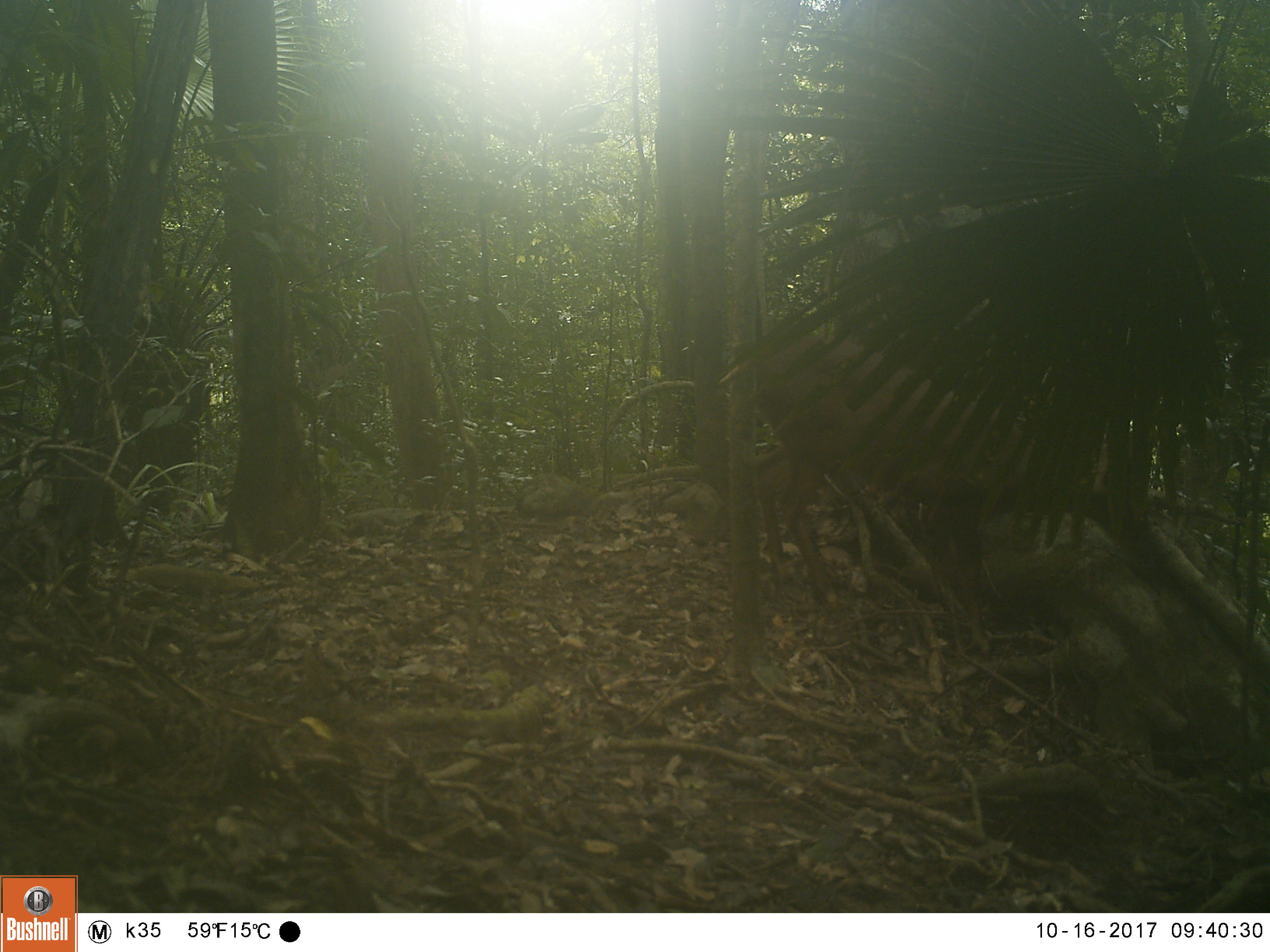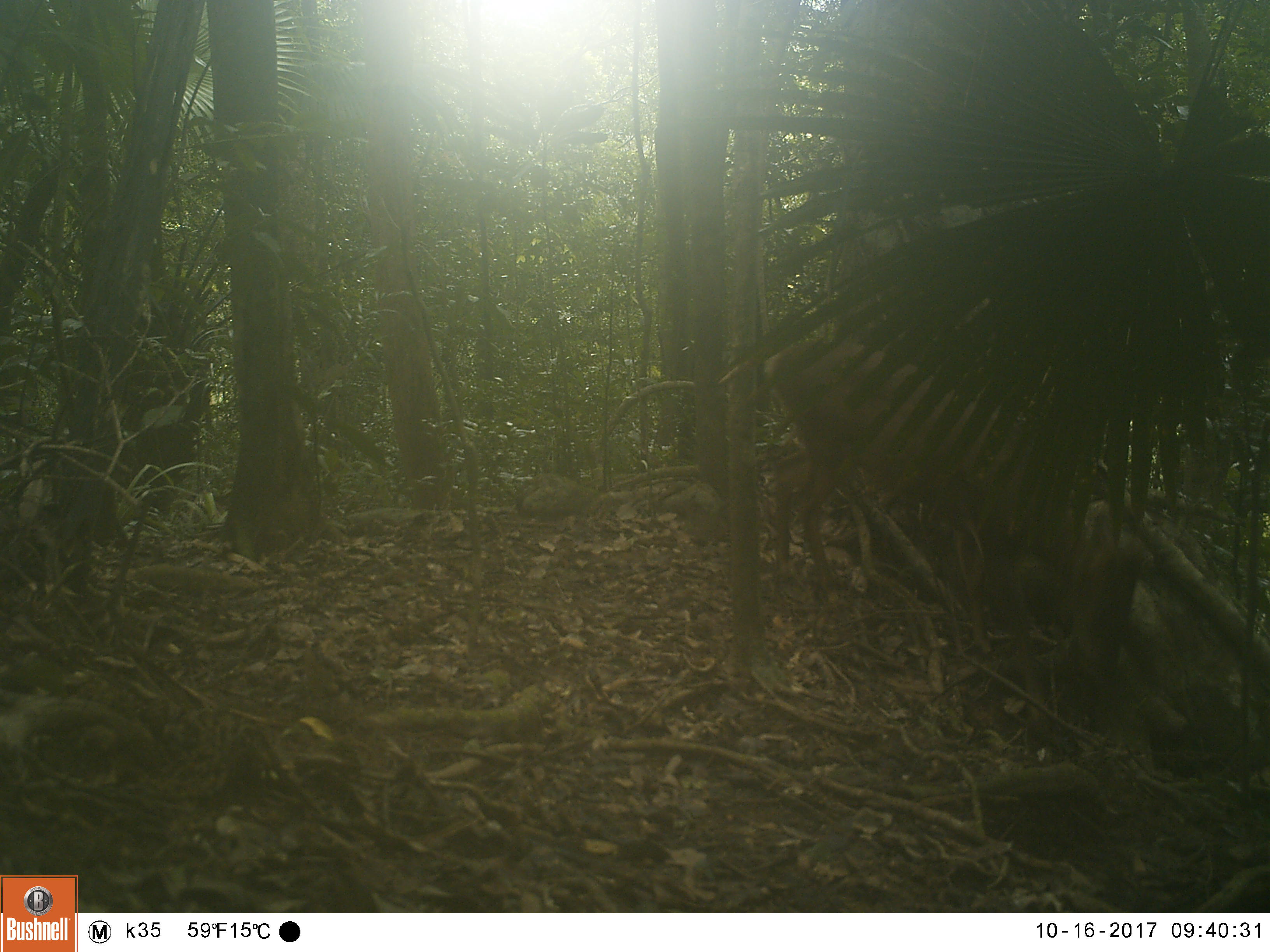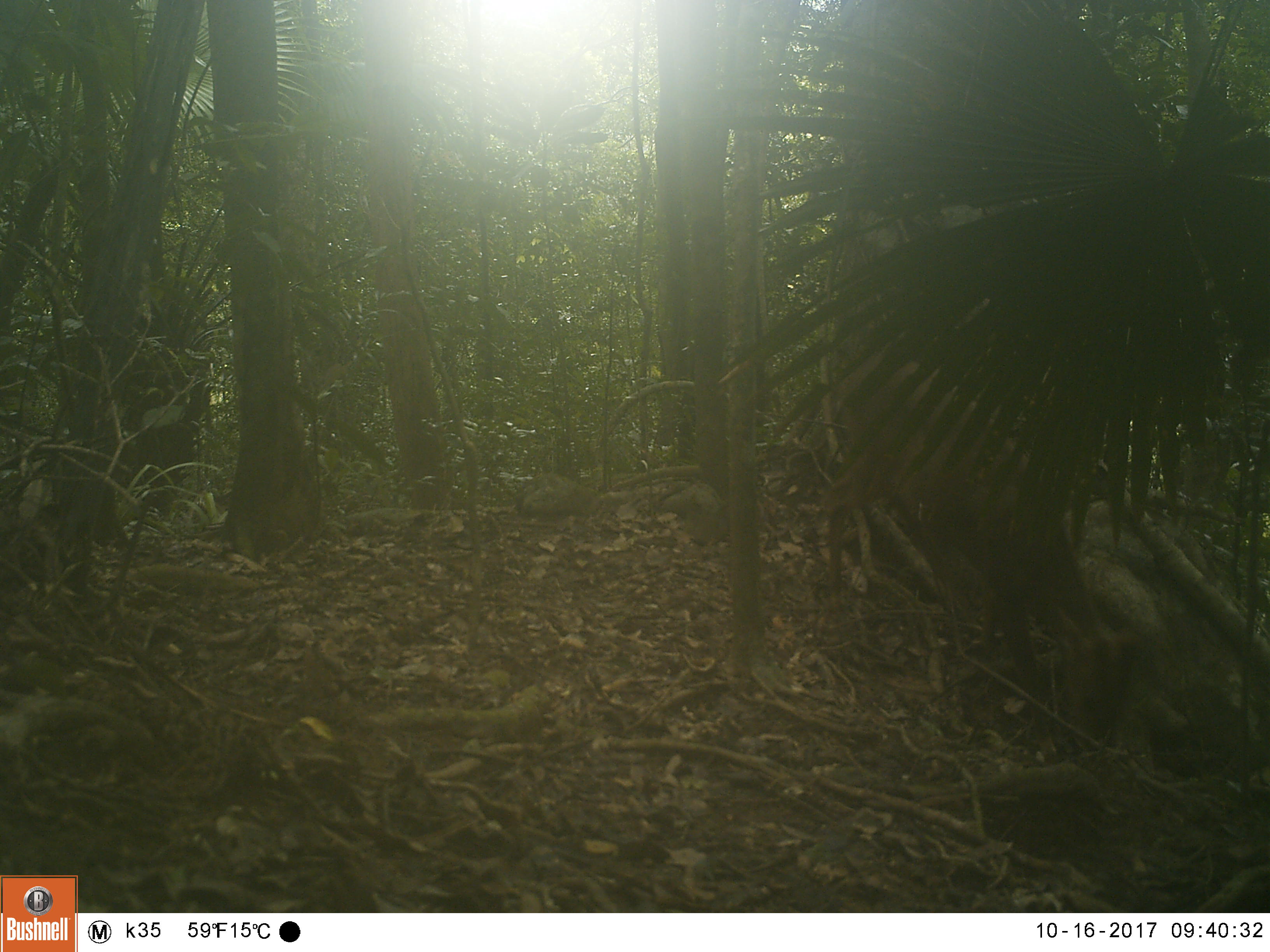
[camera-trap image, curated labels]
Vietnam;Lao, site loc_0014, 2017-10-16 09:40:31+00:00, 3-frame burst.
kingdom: Animalia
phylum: Chordata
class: Mammalia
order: Artiodactyla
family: Cervidae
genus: Muntiacus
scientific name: Muntiacus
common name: muntjacs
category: unidentified muntjac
Unidentified muntjac (muntjacs) (Muntiacus). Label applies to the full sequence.